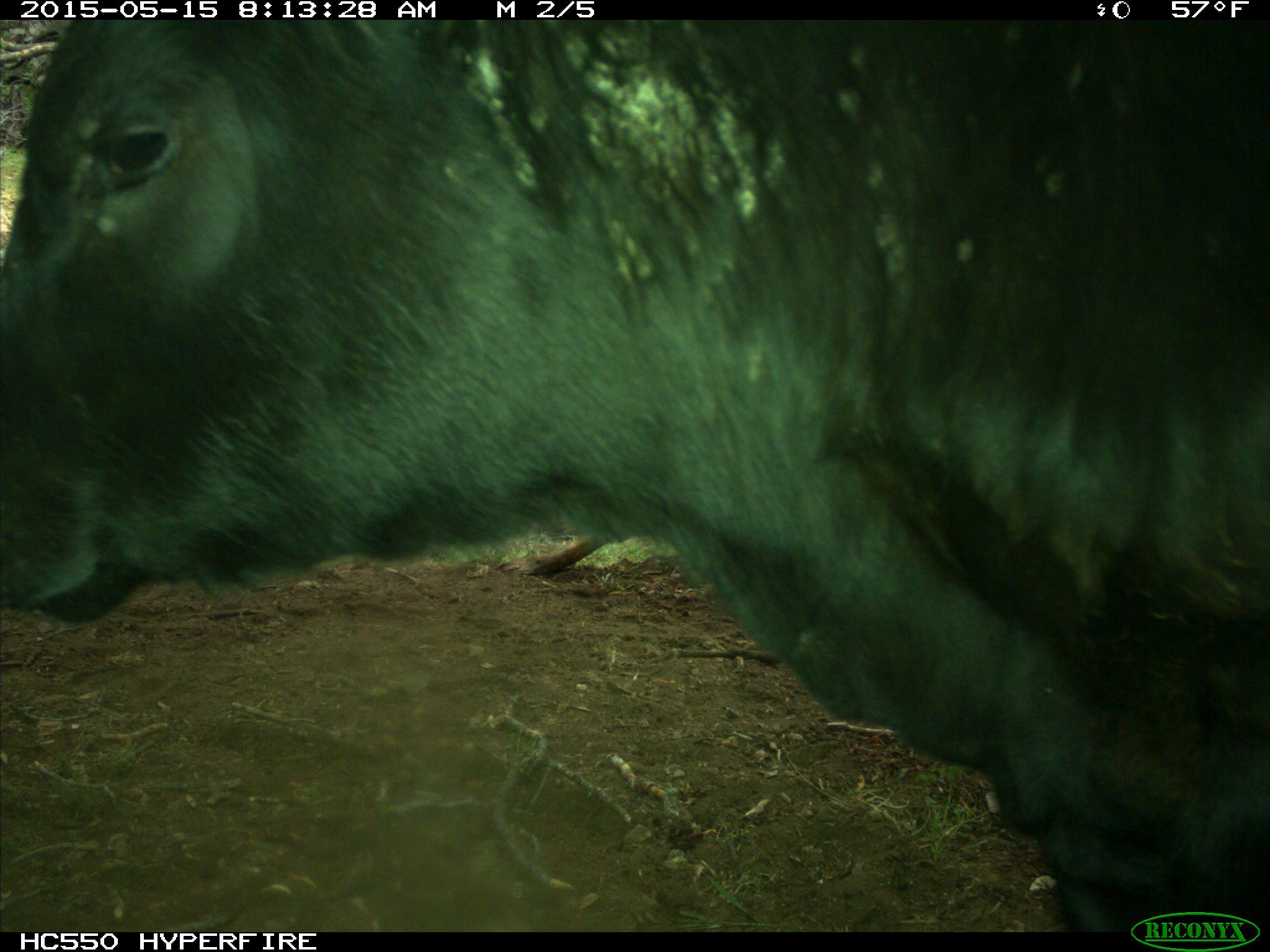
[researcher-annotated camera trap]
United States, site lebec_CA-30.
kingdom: Animalia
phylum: Chordata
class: Mammalia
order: Artiodactyla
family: Bovidae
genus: Bos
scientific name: Bos taurus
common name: domestic cow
Bos taurus (domestic cow).